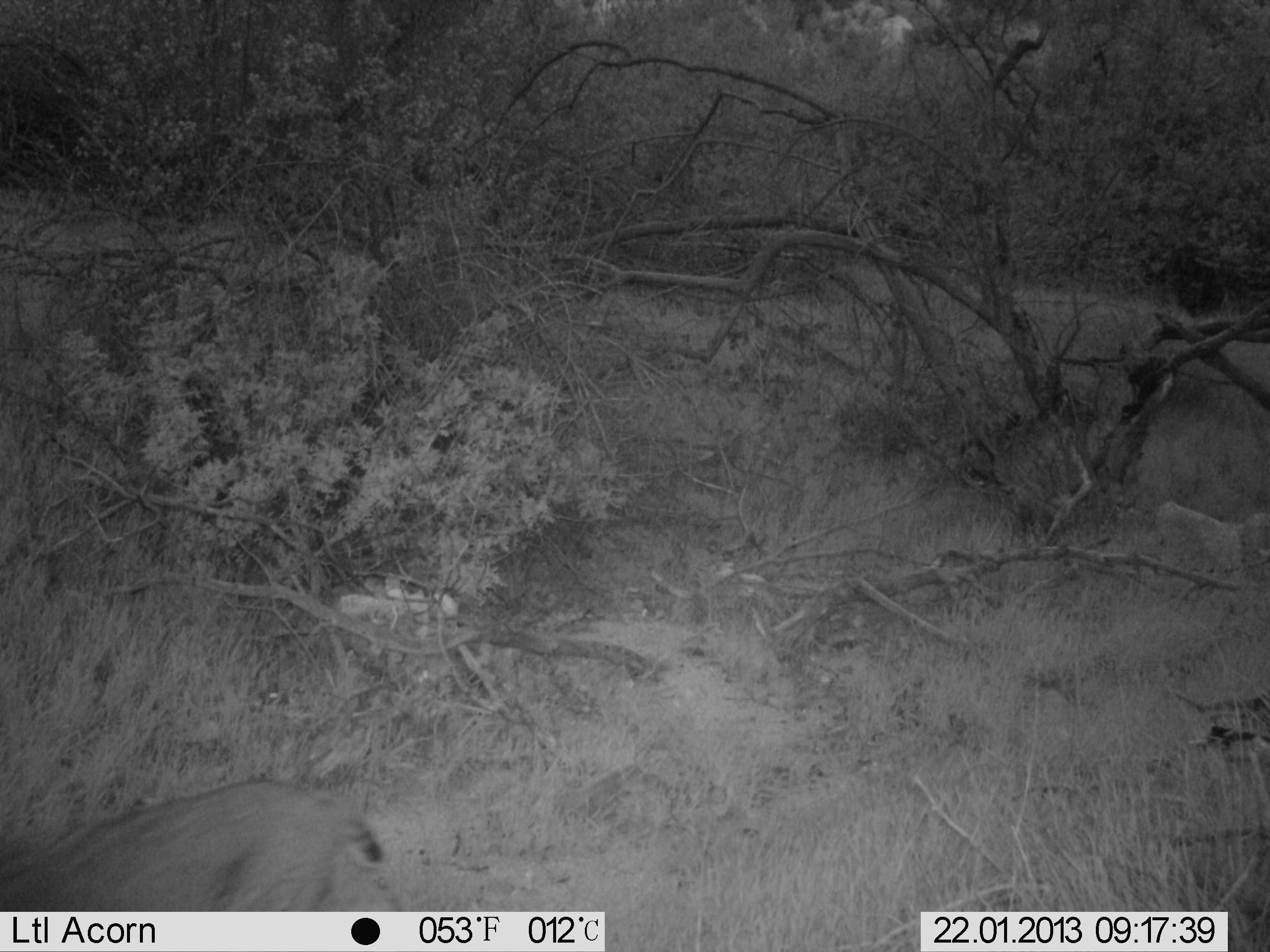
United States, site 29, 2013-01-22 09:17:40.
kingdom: Animalia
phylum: Chordata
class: Mammalia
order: Carnivora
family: Felidae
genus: Lynx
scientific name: Lynx rufus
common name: bobcat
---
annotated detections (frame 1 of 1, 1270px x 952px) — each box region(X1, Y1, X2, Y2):
bobcat: region(0, 774, 392, 910)